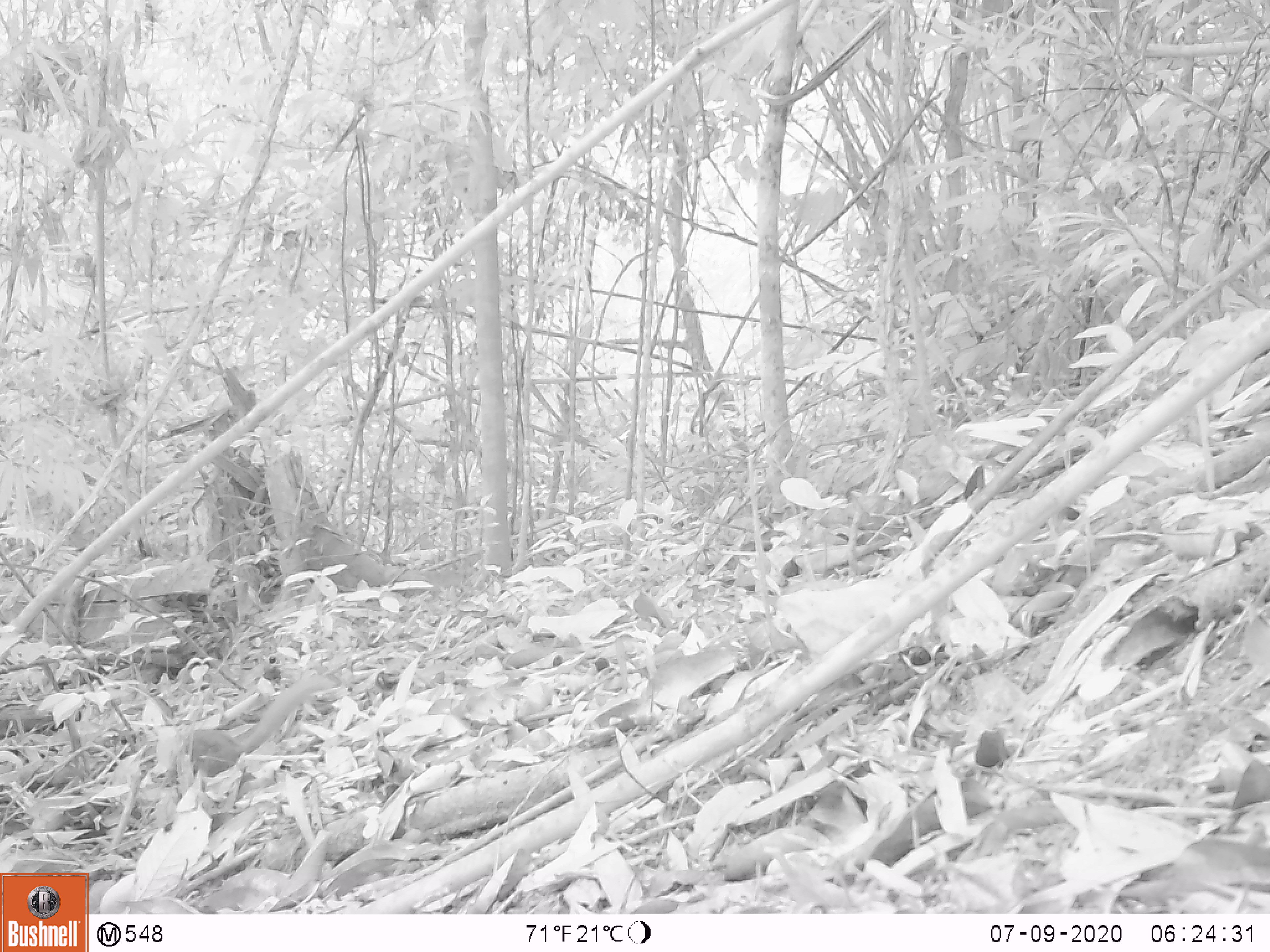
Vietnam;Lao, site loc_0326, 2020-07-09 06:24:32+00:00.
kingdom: Animalia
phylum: Chordata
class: Mammalia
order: Scandentia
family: Tupaiidae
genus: Tupaia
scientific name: Tupaia belangeri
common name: northern treeshrew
Northern treeshrew (Tupaia belangeri). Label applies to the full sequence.